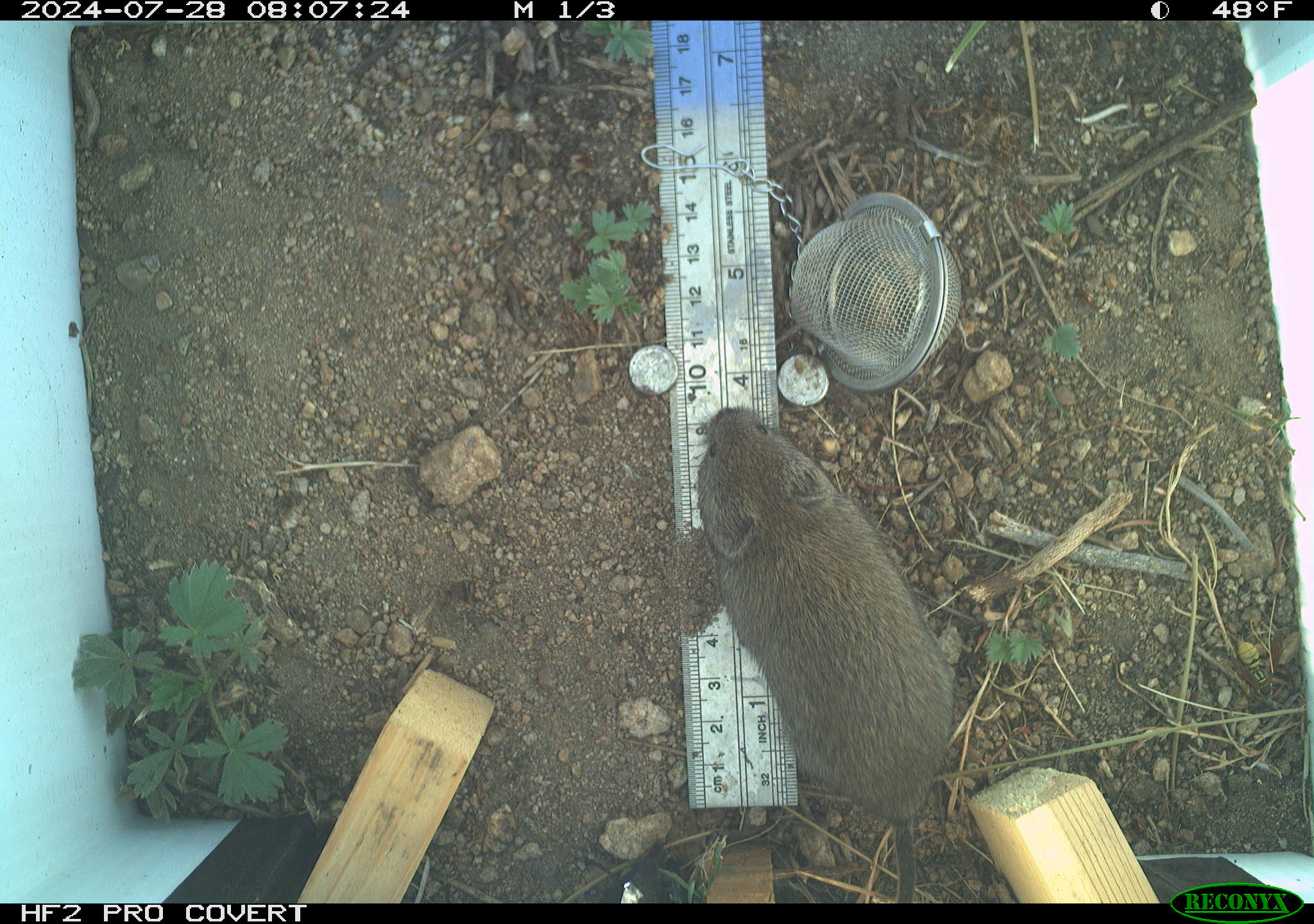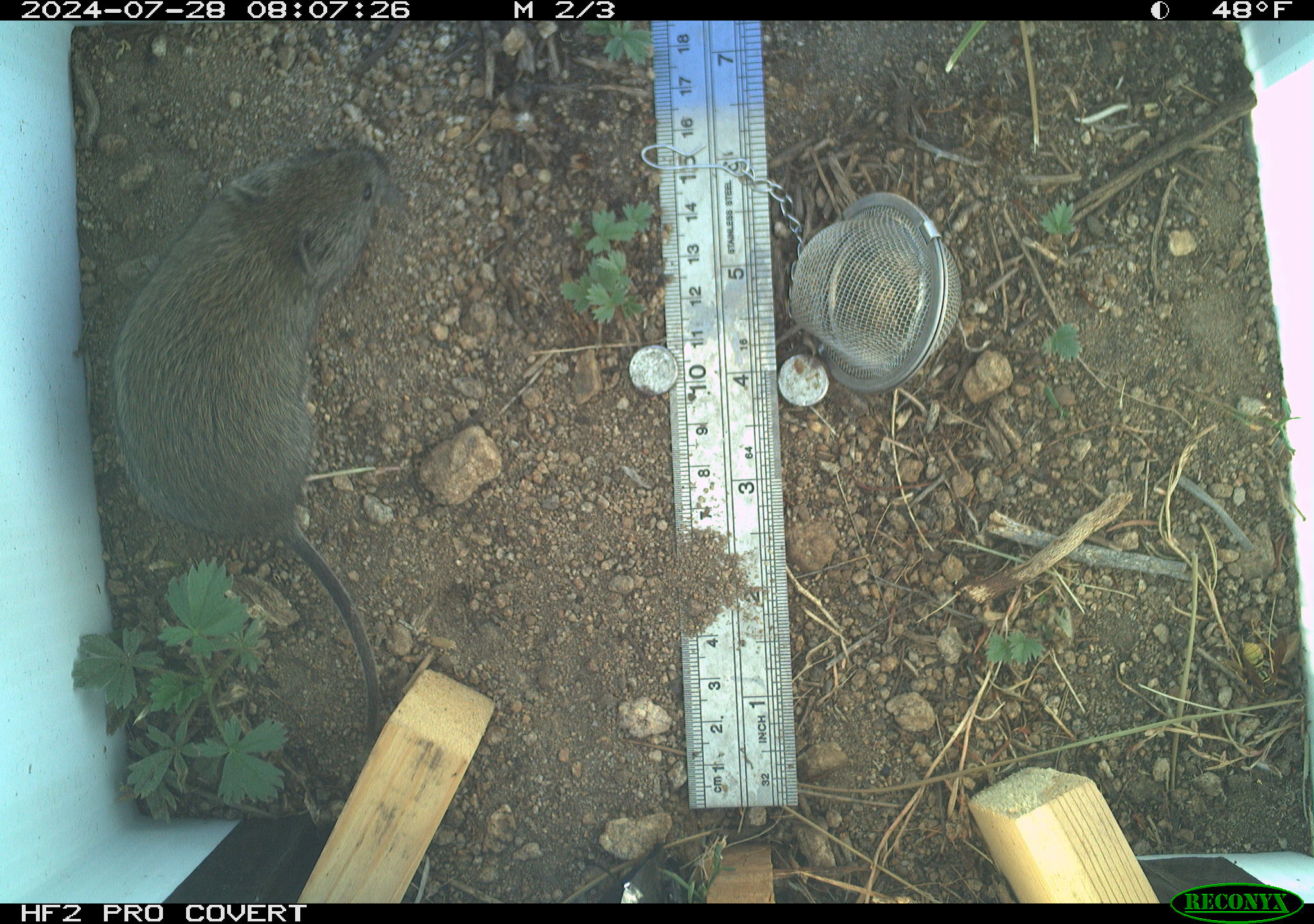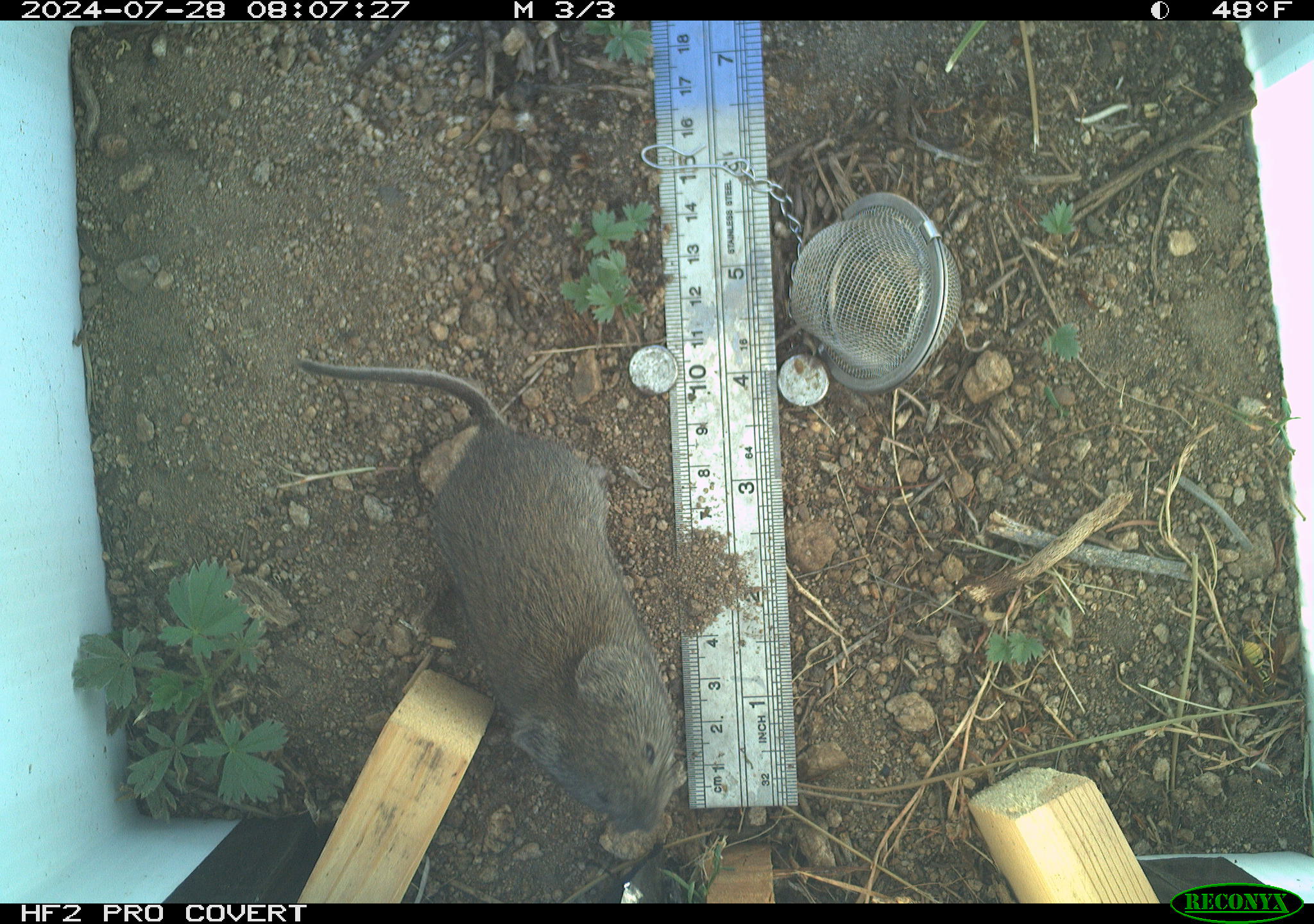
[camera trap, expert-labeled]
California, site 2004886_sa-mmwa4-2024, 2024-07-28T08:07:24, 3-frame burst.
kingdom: Animalia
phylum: Chordata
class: Mammalia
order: Rodentia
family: Cricetidae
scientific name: Arvicolinae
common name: voles, lemmings, and muskrats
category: arvicolinae subfamily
Arvicolinae subfamily (voles, lemmings, and muskrats) (Arvicolinae).